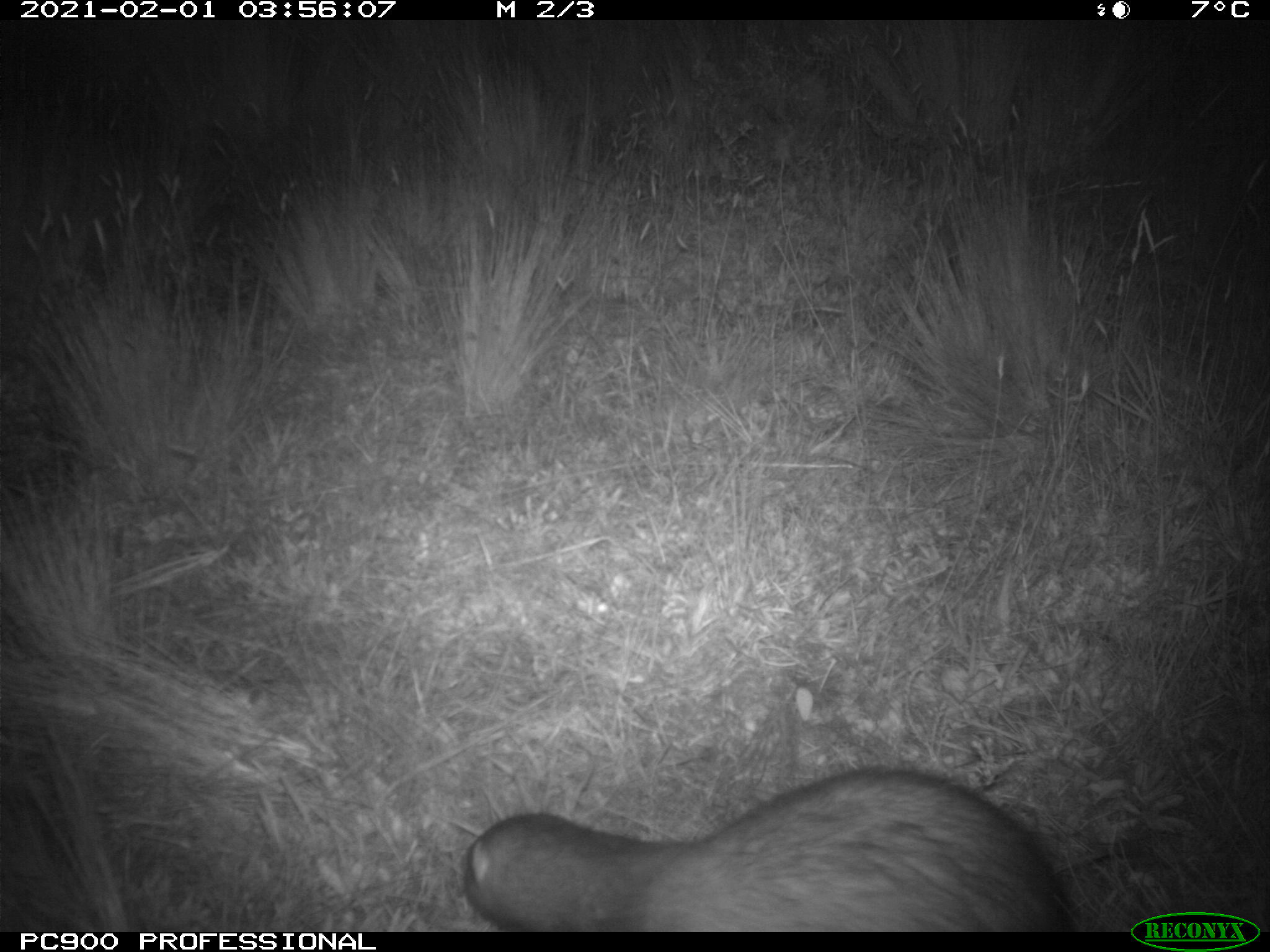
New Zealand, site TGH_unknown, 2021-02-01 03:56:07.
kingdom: Animalia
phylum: Chordata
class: Mammalia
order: Carnivora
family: Mustelidae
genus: Mustela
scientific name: Mustela furo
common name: ferret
Ferret (Mustela furo).